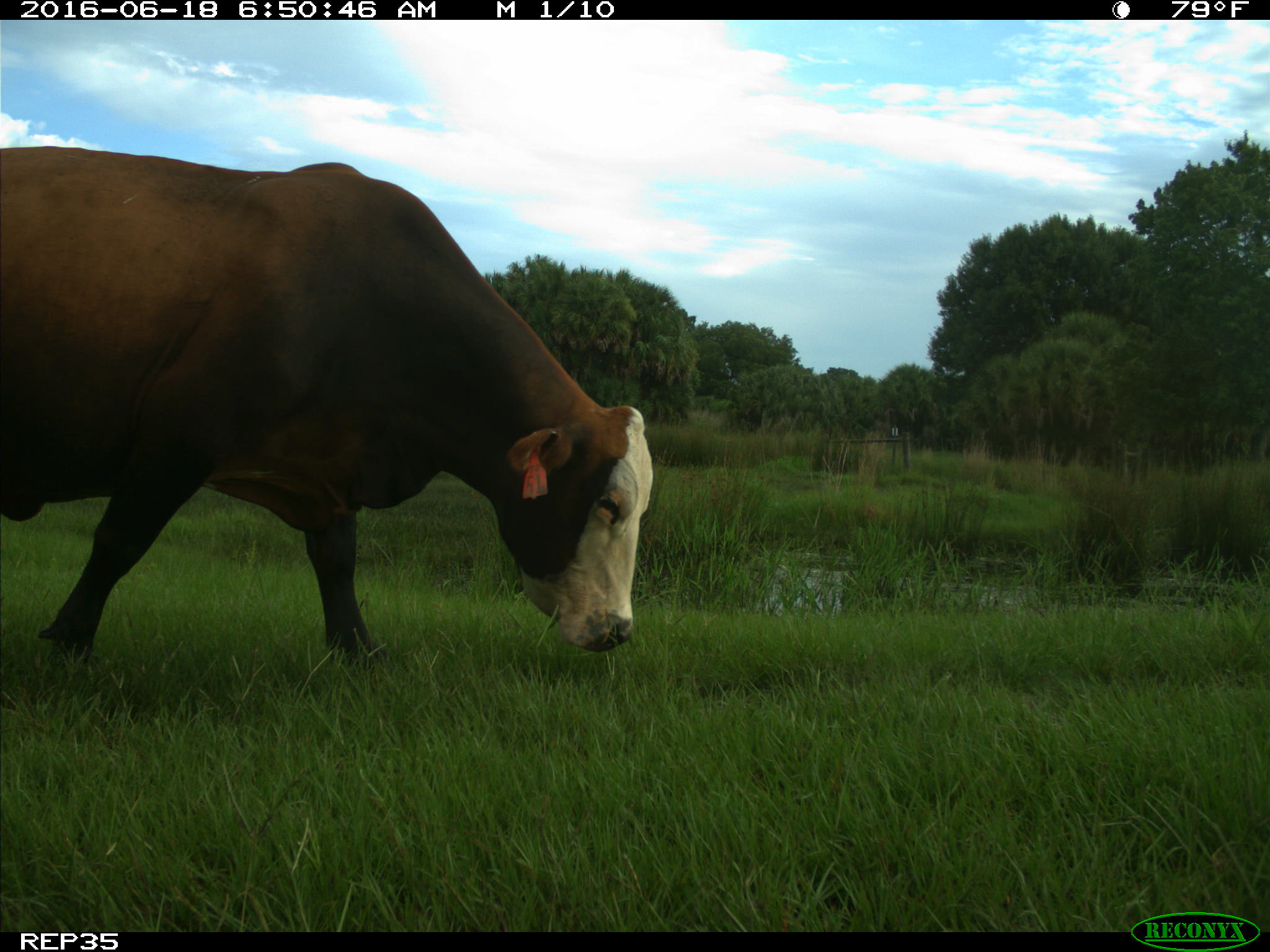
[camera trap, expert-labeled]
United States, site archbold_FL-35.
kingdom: Animalia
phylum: Chordata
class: Mammalia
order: Artiodactyla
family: Bovidae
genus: Bos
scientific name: Bos taurus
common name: domestic cow